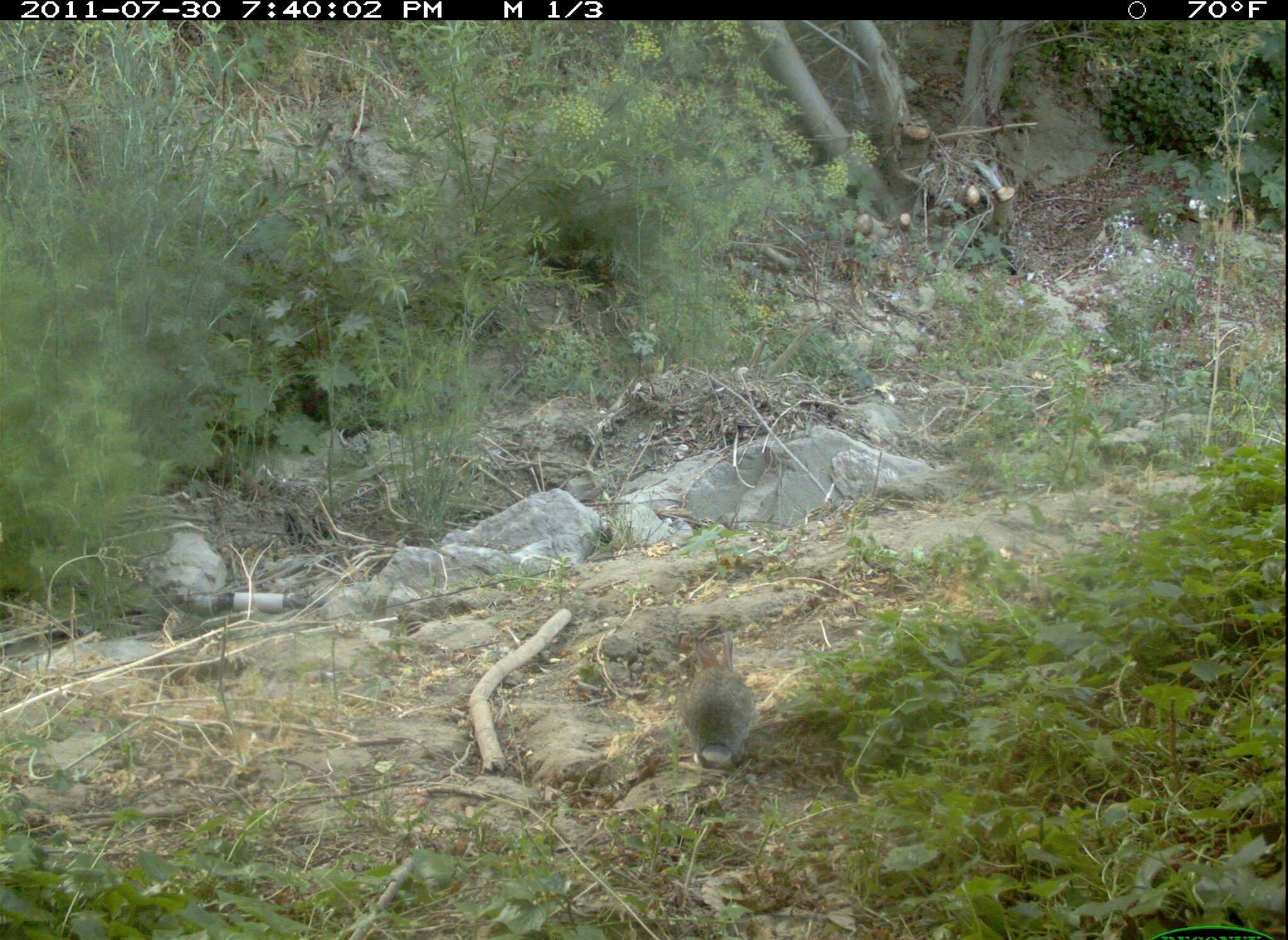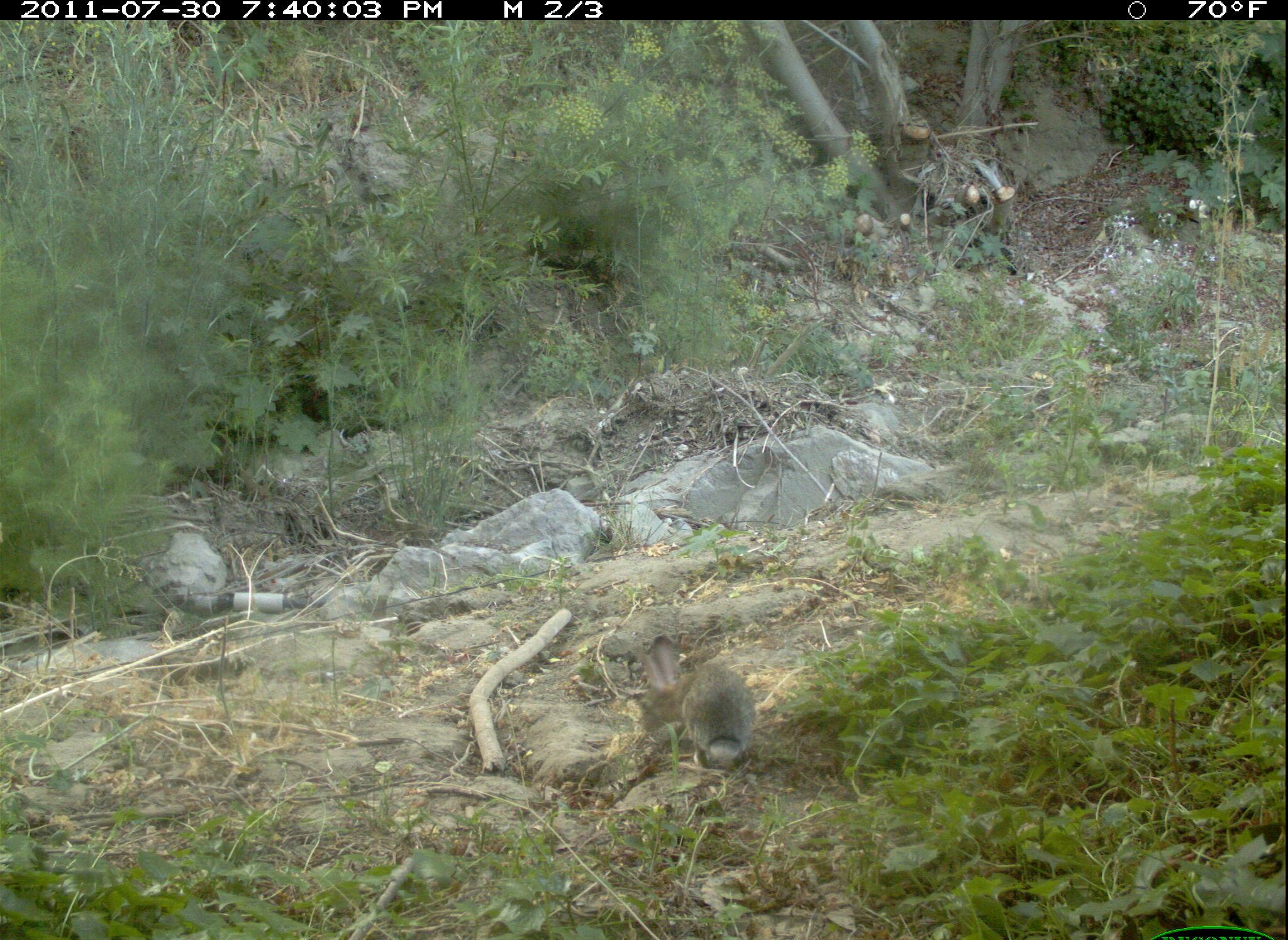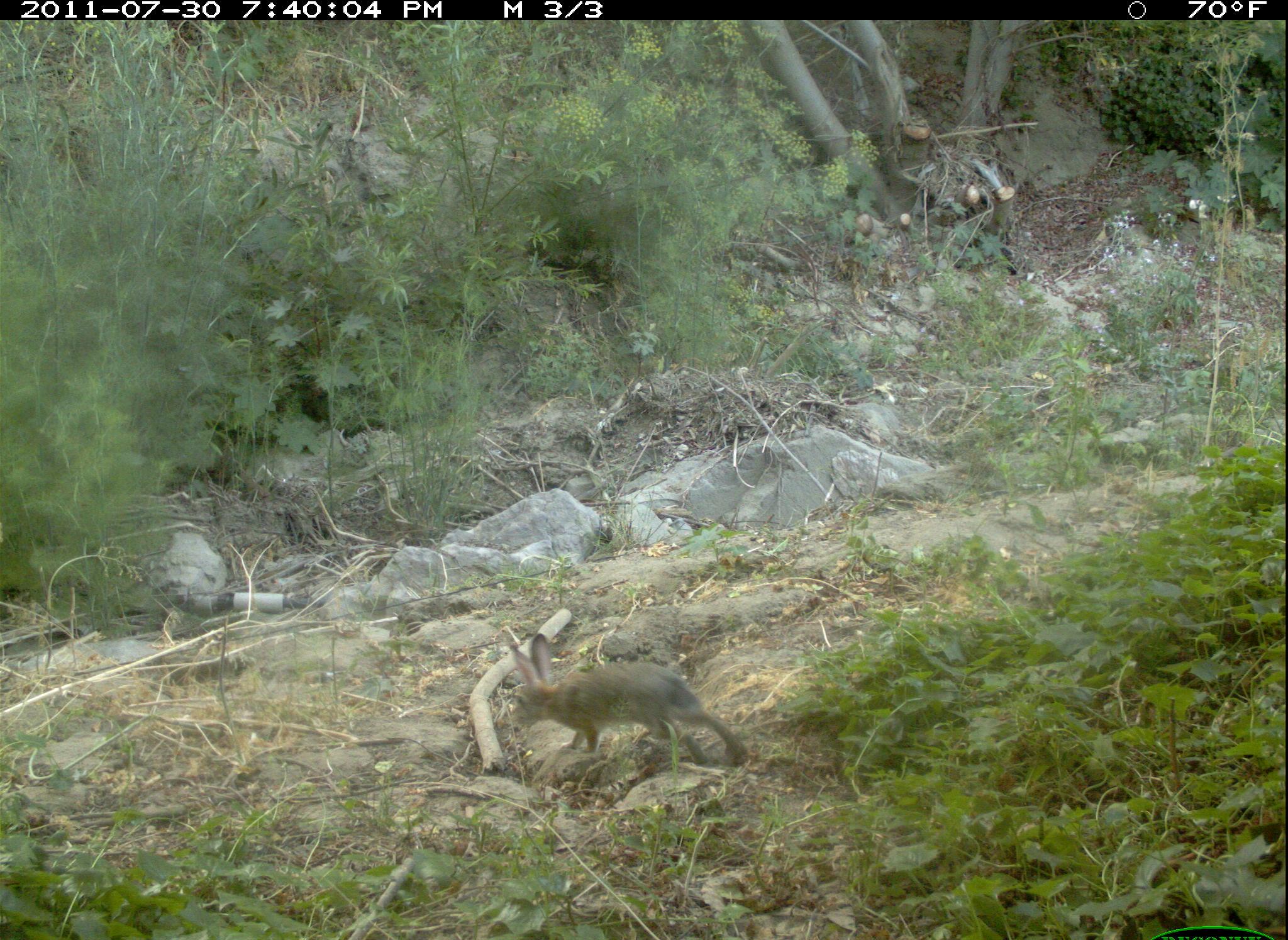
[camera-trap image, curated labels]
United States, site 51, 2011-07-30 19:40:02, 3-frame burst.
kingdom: Animalia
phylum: Chordata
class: Mammalia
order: Lagomorpha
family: Leporidae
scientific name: Leporidae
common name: rabbits and hares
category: rabbit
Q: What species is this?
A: Rabbit (rabbits and hares) (Leporidae).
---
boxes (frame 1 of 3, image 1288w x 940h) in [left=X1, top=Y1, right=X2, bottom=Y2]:
rabbit: [left=660, top=615, right=770, bottom=786]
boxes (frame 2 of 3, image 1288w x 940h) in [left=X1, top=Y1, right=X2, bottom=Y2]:
rabbit: [left=612, top=617, right=773, bottom=783]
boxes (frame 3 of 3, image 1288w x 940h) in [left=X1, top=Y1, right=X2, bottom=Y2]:
rabbit: [left=493, top=624, right=761, bottom=779]